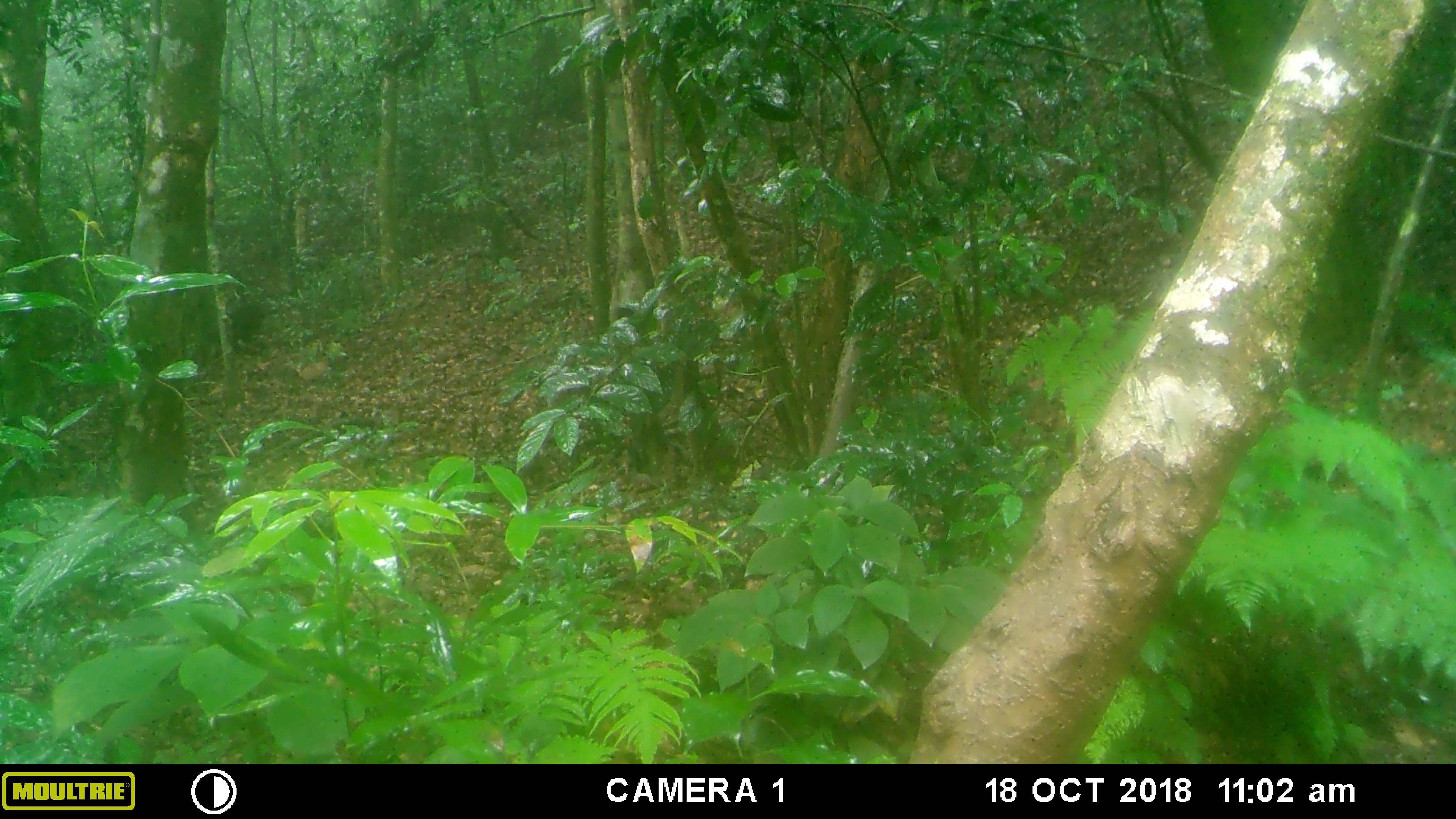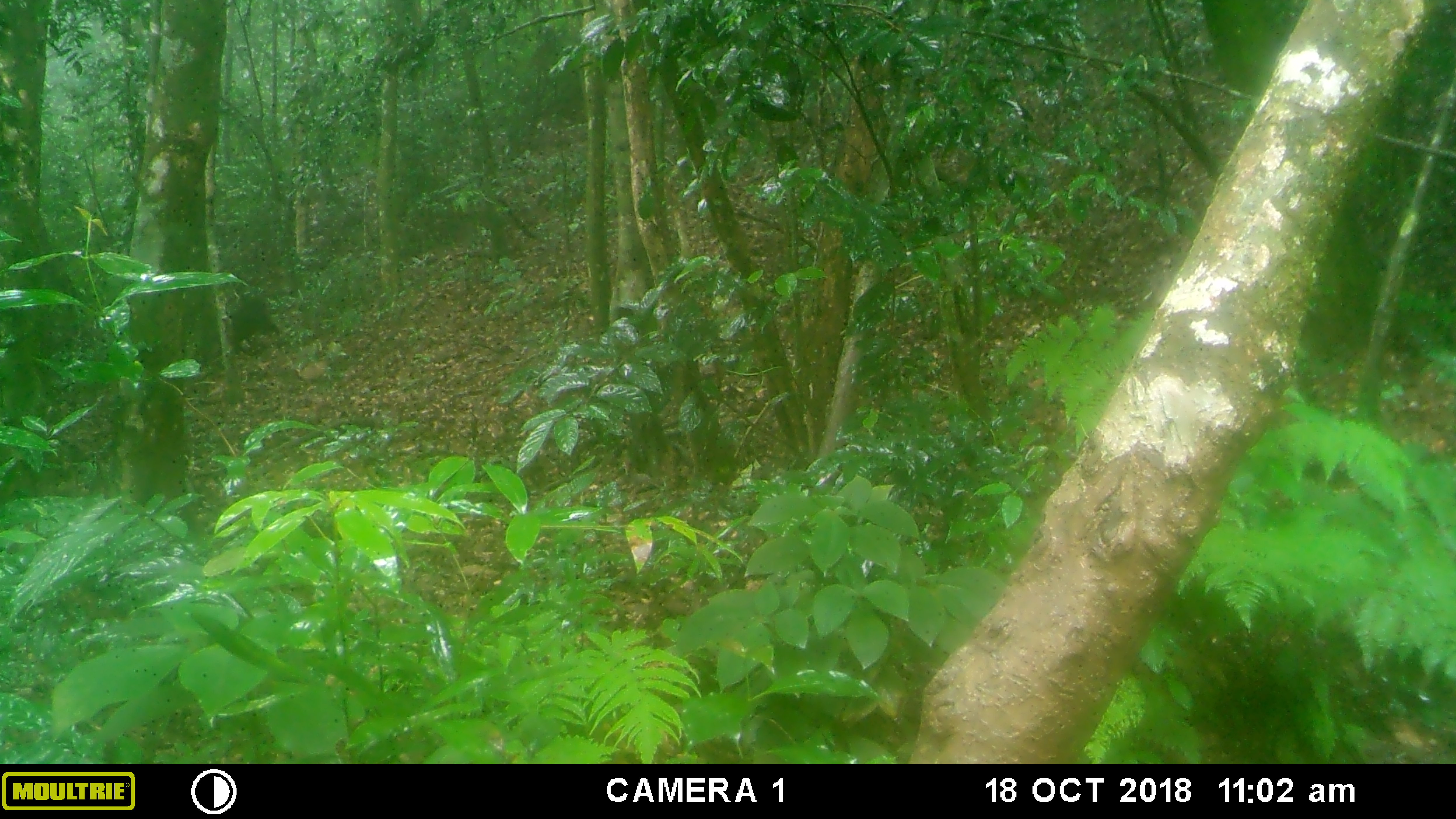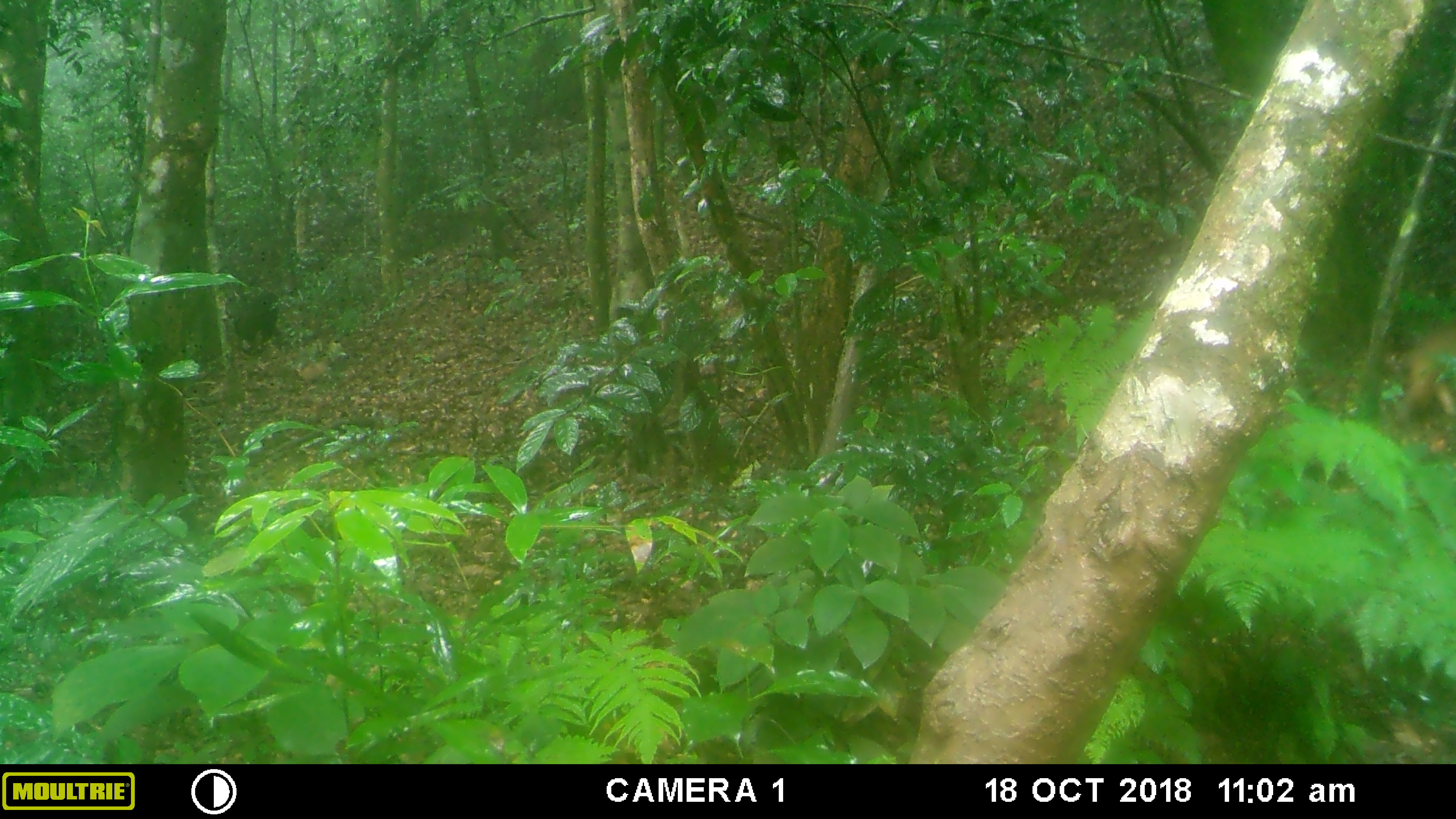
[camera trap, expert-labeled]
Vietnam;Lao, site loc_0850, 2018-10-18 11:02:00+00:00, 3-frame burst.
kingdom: Animalia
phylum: Chordata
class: Mammalia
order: Primates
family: Cercopithecidae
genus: Macaca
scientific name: Macaca arctoides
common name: stump-tailed macaque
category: stump tailed macaque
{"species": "stump tailed macaque (stump-tailed macaque) (Macaca arctoides)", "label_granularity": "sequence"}